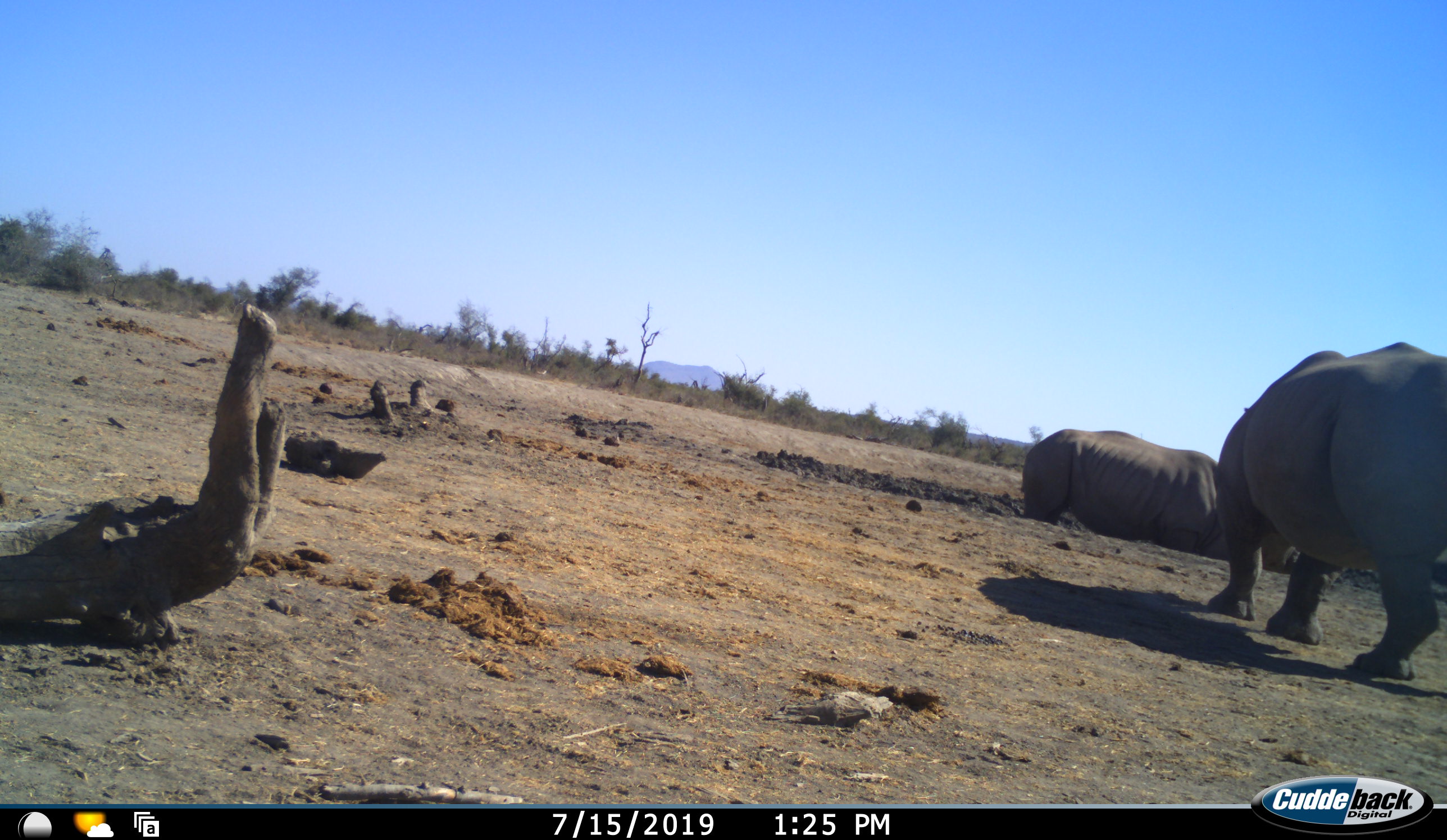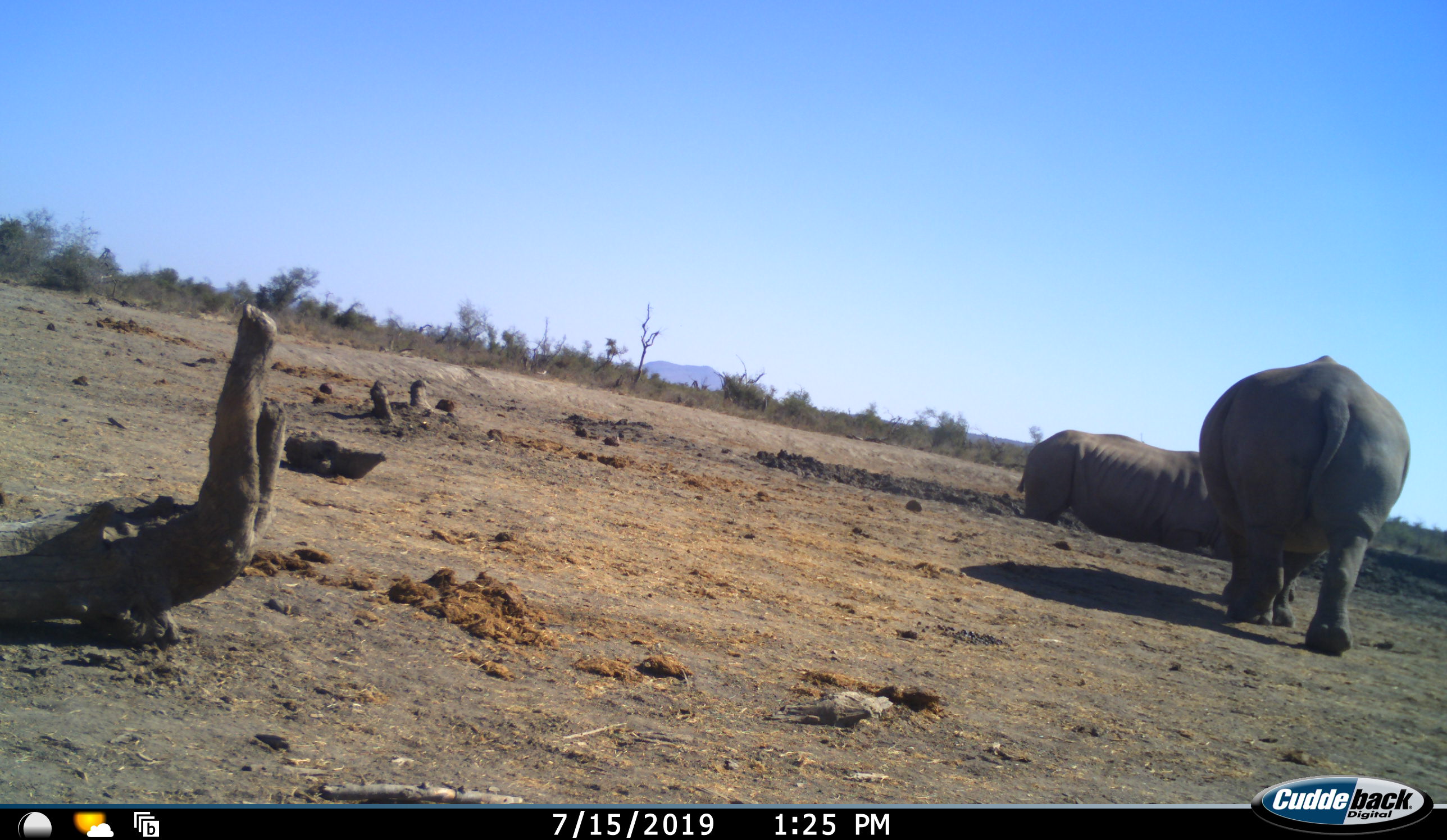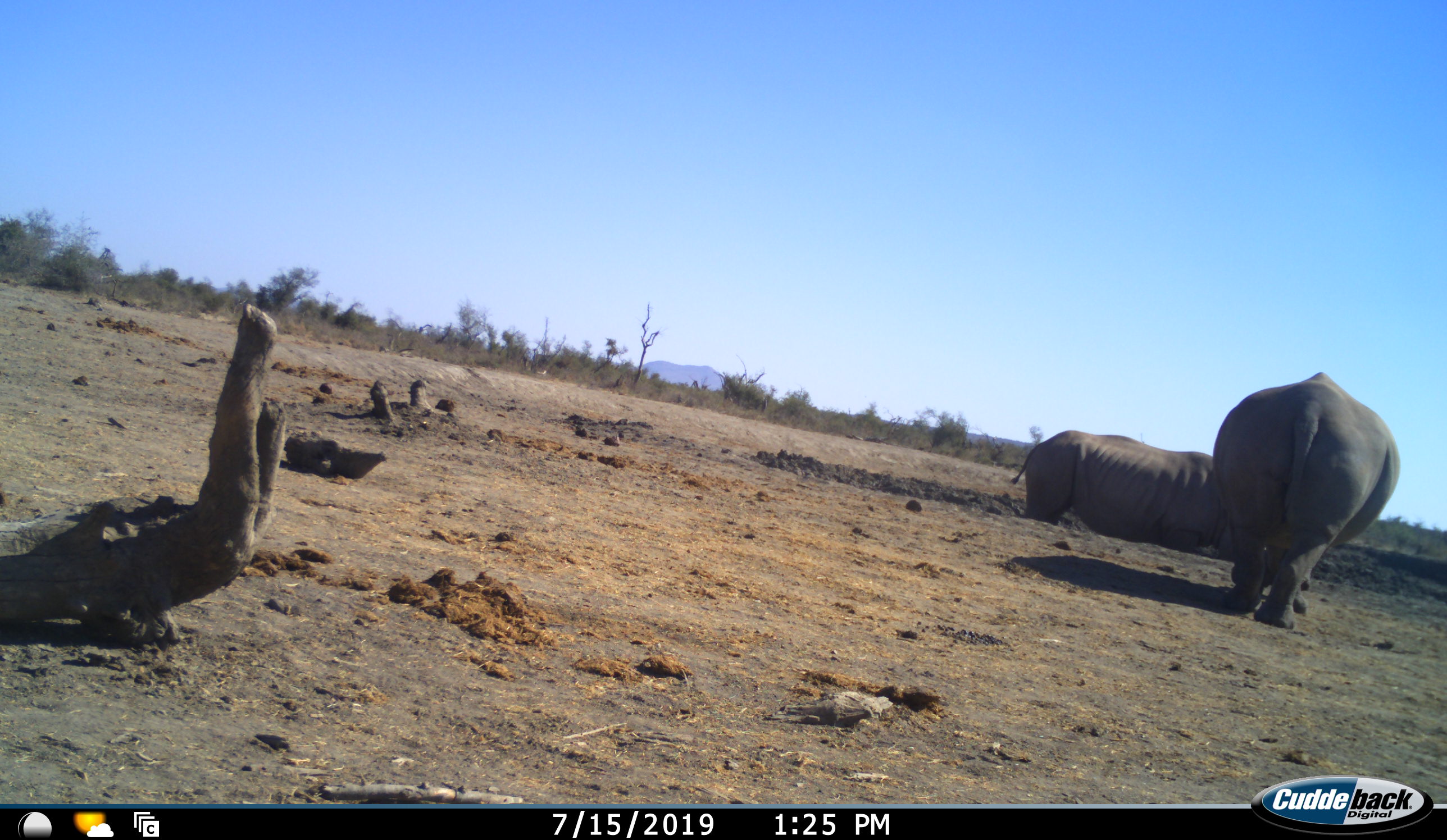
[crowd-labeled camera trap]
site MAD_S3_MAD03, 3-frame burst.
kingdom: Animalia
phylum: Chordata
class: Mammalia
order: Perissodactyla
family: Rhinocerotidae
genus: Diceros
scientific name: Diceros bicornis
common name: black rhinoceros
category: rhinocerosblack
Rhinocerosblack (black rhinoceros) (Diceros bicornis), count 2. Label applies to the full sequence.